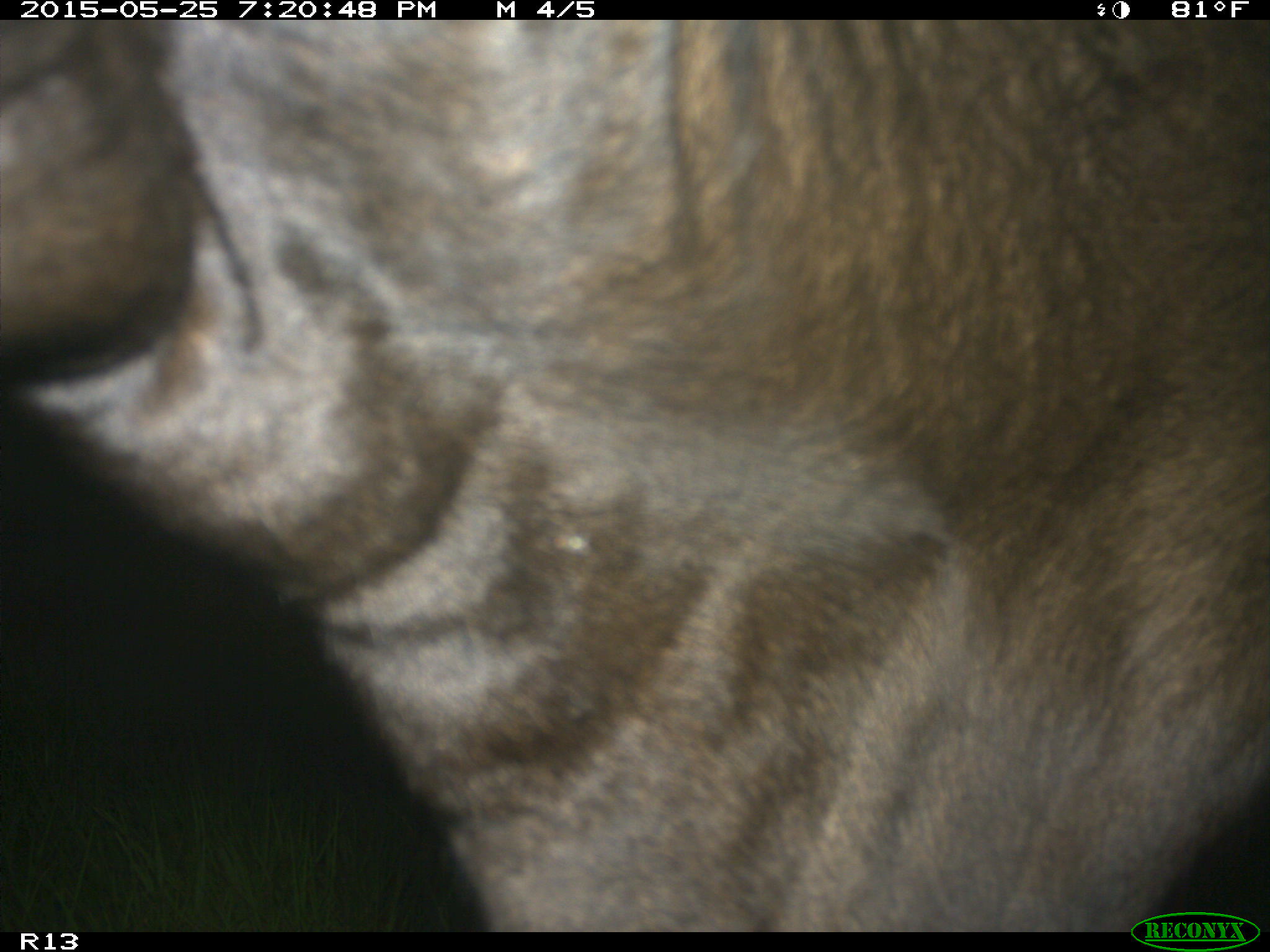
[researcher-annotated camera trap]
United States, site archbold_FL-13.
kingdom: Animalia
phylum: Chordata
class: Mammalia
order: Artiodactyla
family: Bovidae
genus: Bos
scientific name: Bos taurus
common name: domestic cow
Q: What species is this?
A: Bos taurus (domestic cow).